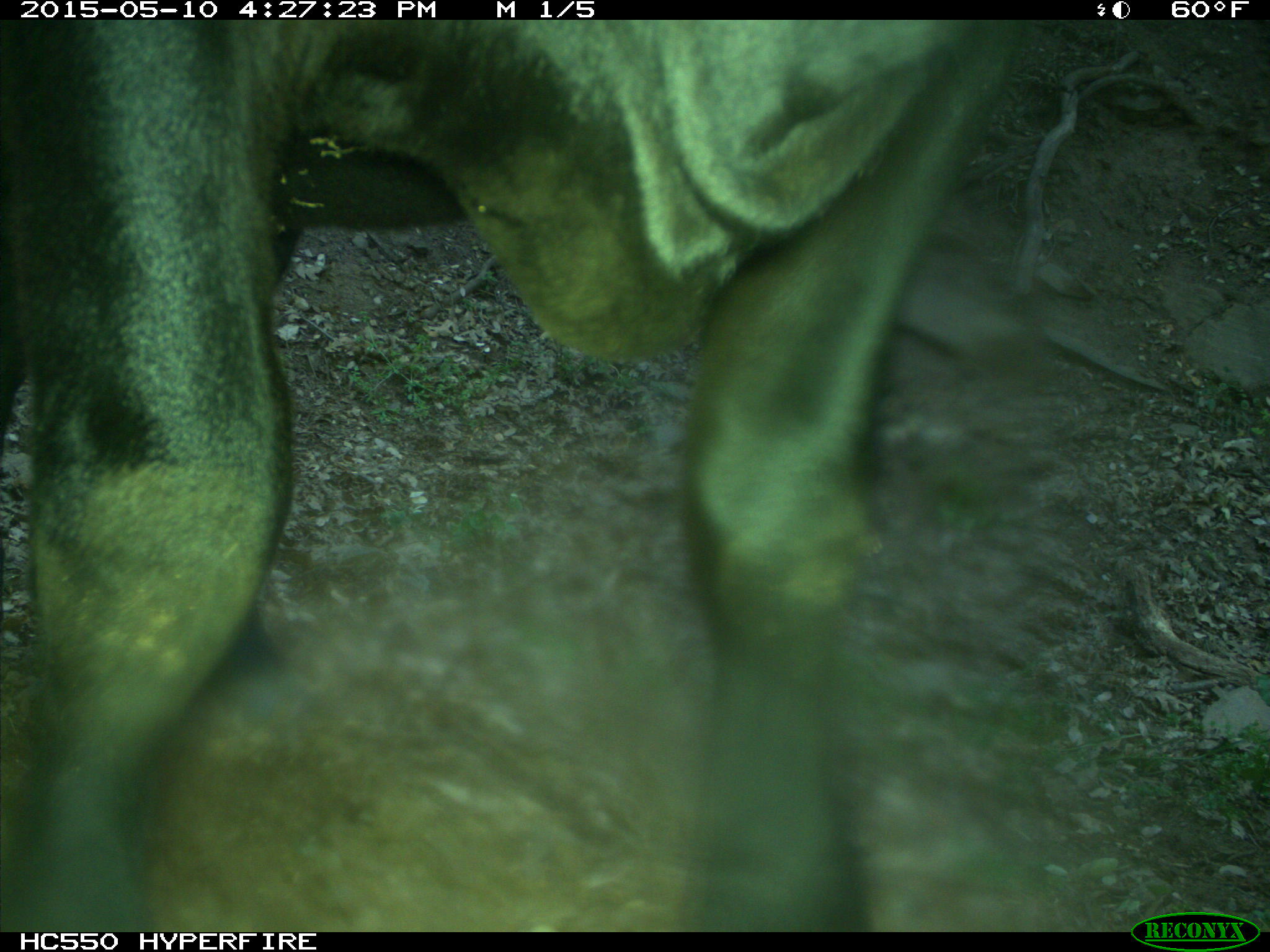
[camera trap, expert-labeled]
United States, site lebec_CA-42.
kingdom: Animalia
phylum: Chordata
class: Mammalia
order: Artiodactyla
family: Bovidae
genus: Bos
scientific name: Bos taurus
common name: domestic cow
Bos taurus (domestic cow).